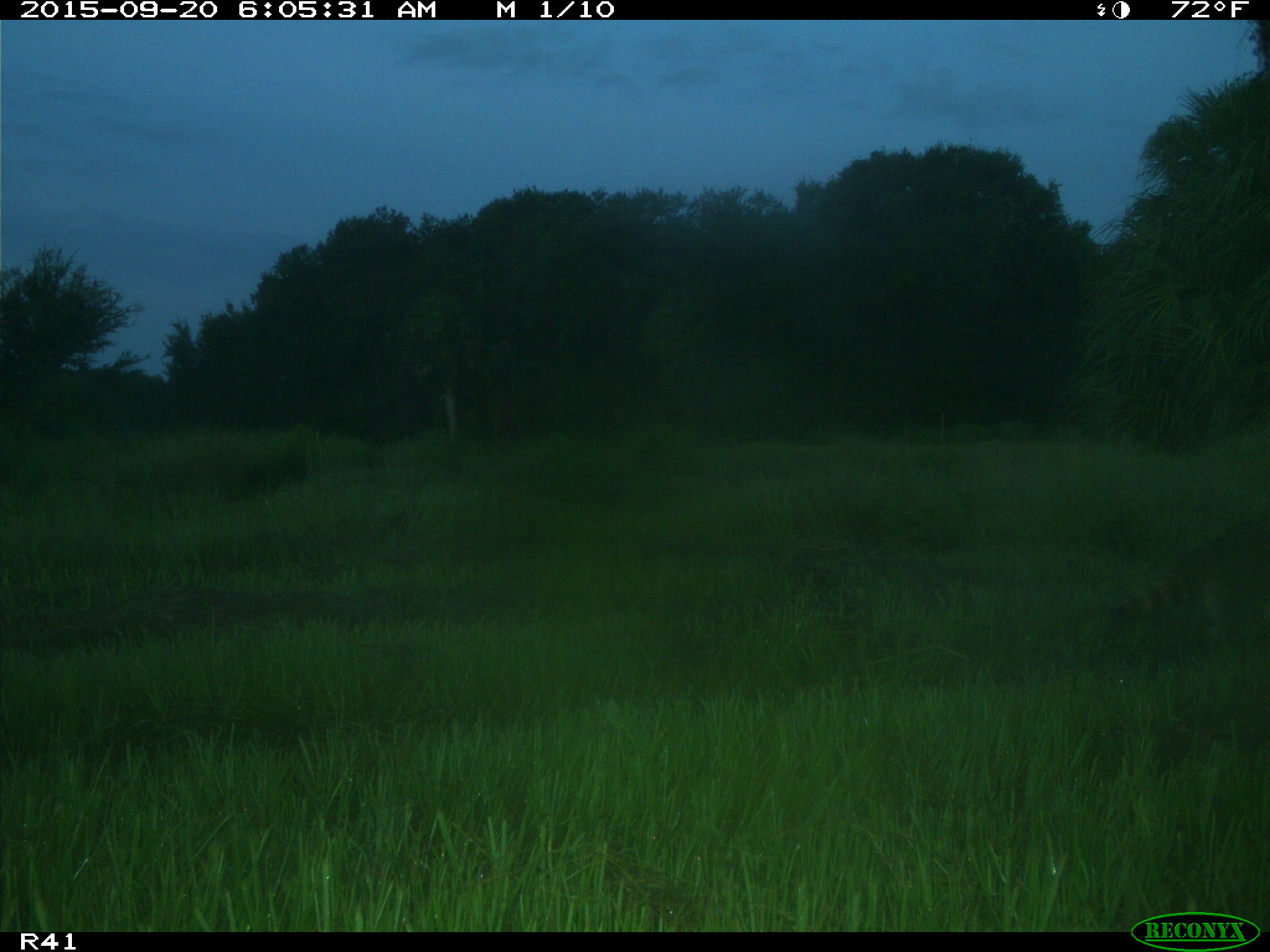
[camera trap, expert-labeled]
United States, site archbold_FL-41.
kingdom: Animalia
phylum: Chordata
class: Mammalia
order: Carnivora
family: Procyonidae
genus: Procyon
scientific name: Procyon lotor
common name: common raccoon